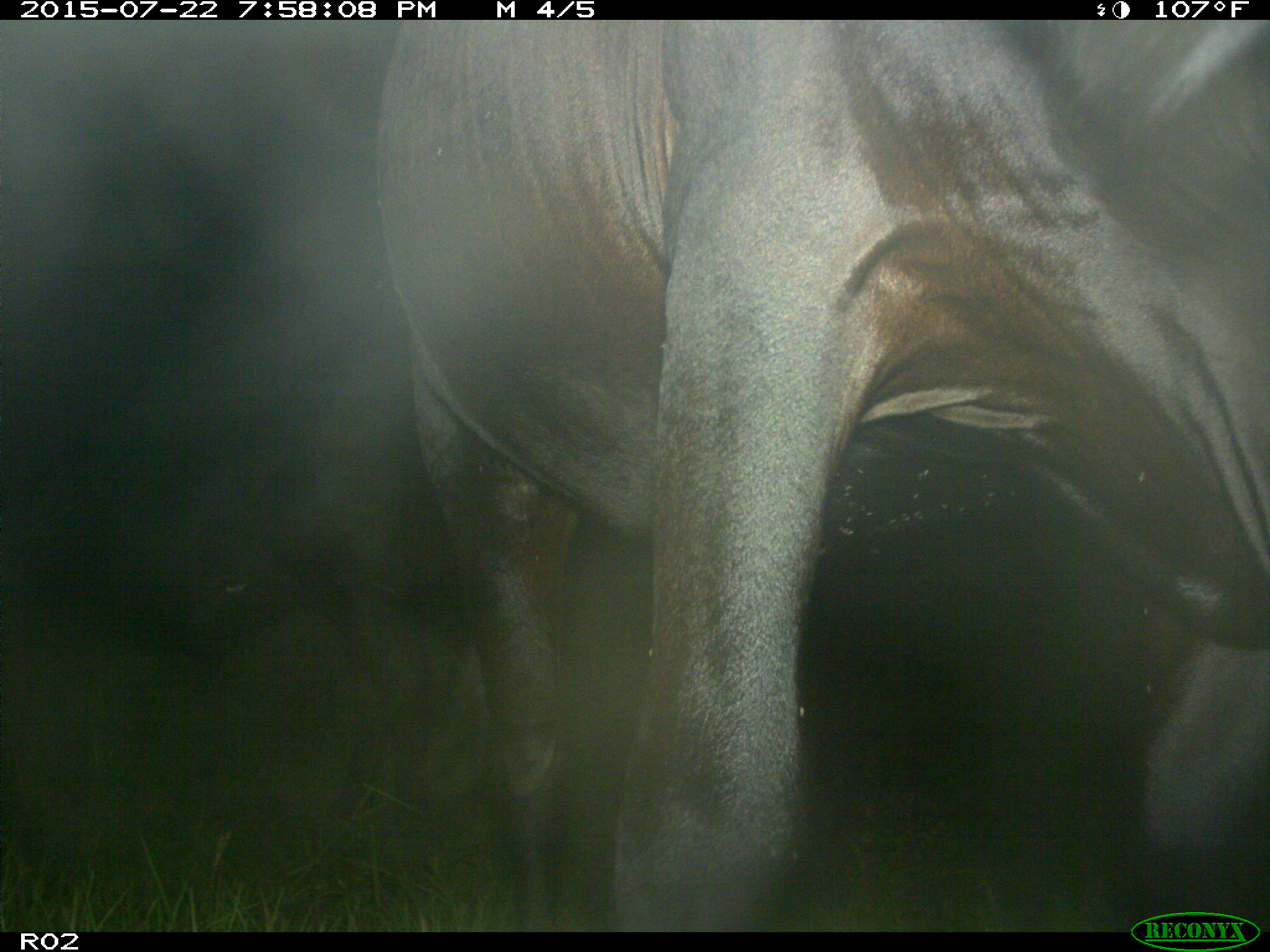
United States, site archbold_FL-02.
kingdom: Animalia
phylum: Chordata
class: Mammalia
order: Artiodactyla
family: Bovidae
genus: Bos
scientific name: Bos taurus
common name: domestic cow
Bos taurus (domestic cow).